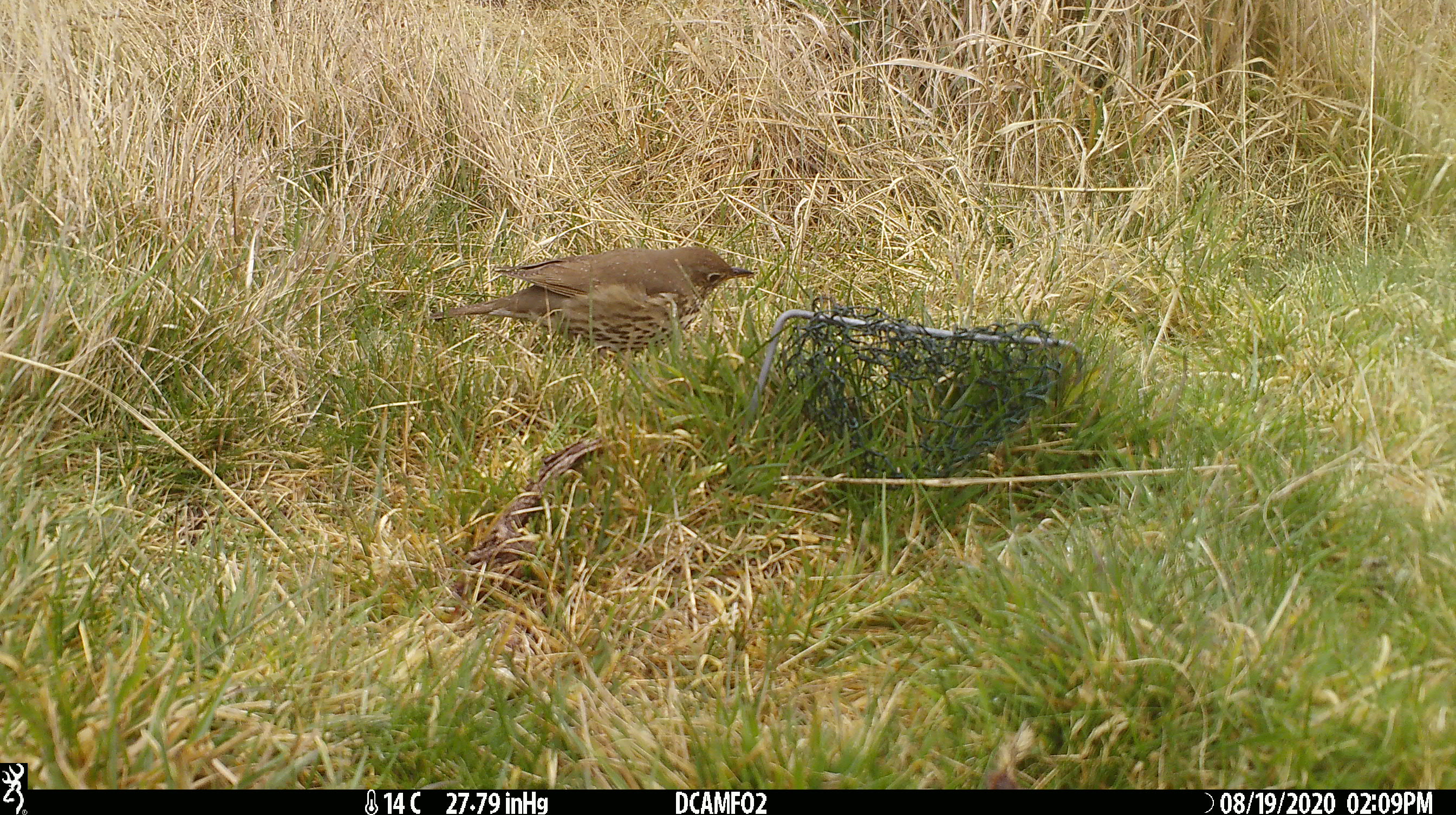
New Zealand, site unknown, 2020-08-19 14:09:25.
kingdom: Animalia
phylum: Chordata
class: Aves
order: Passeriformes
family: Turdidae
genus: Turdus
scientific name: Turdus philomelos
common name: song thrush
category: thrush